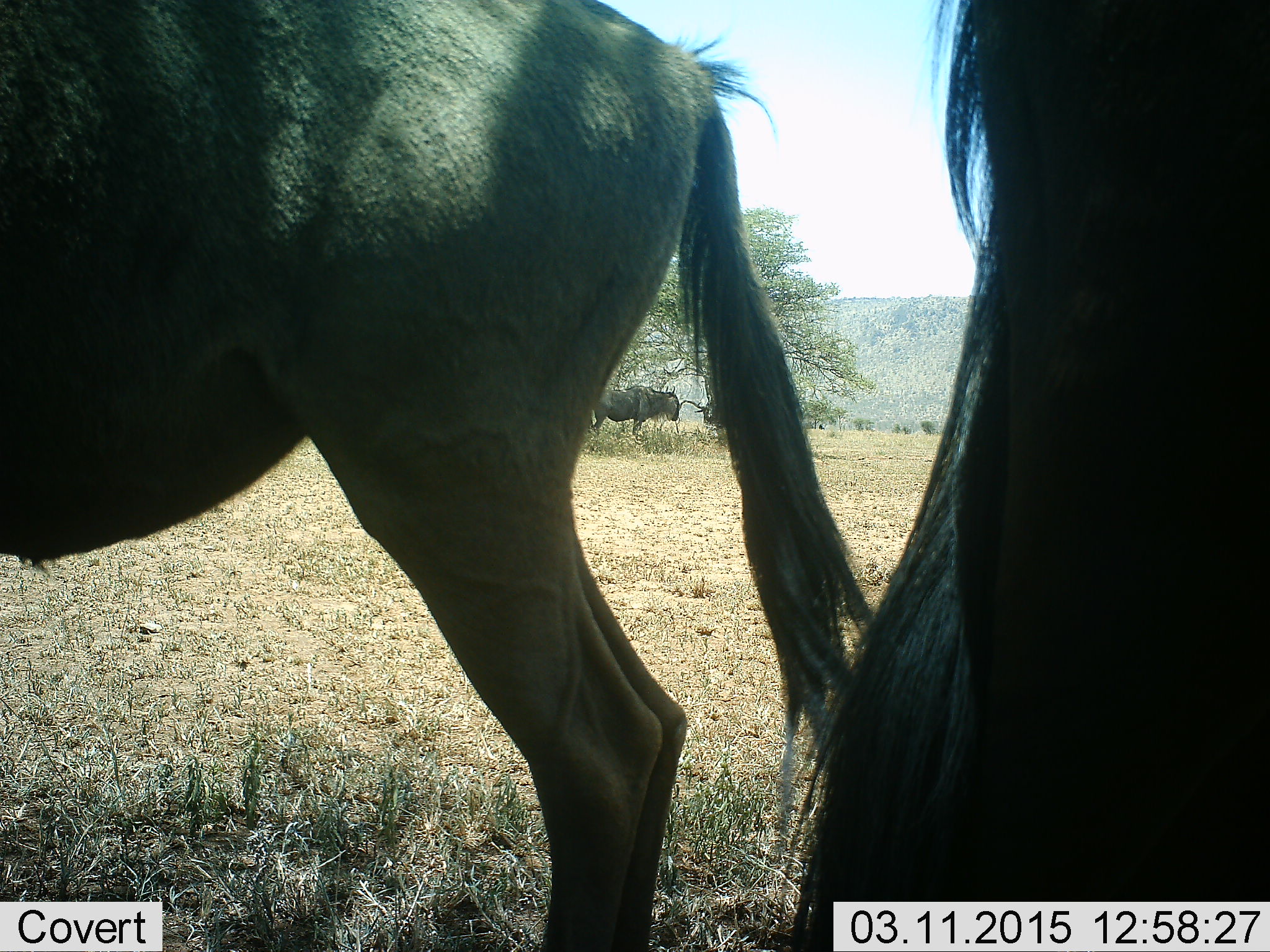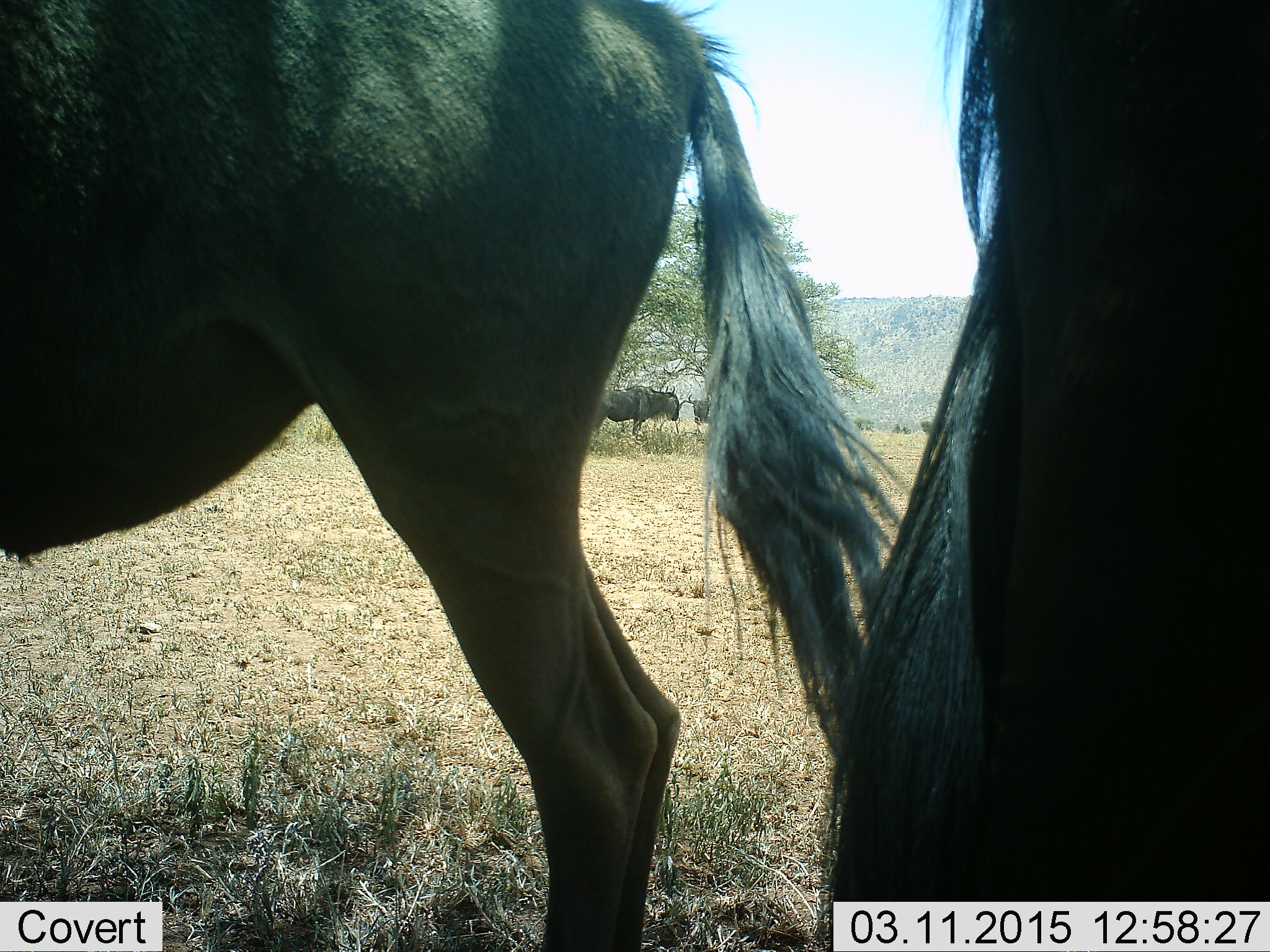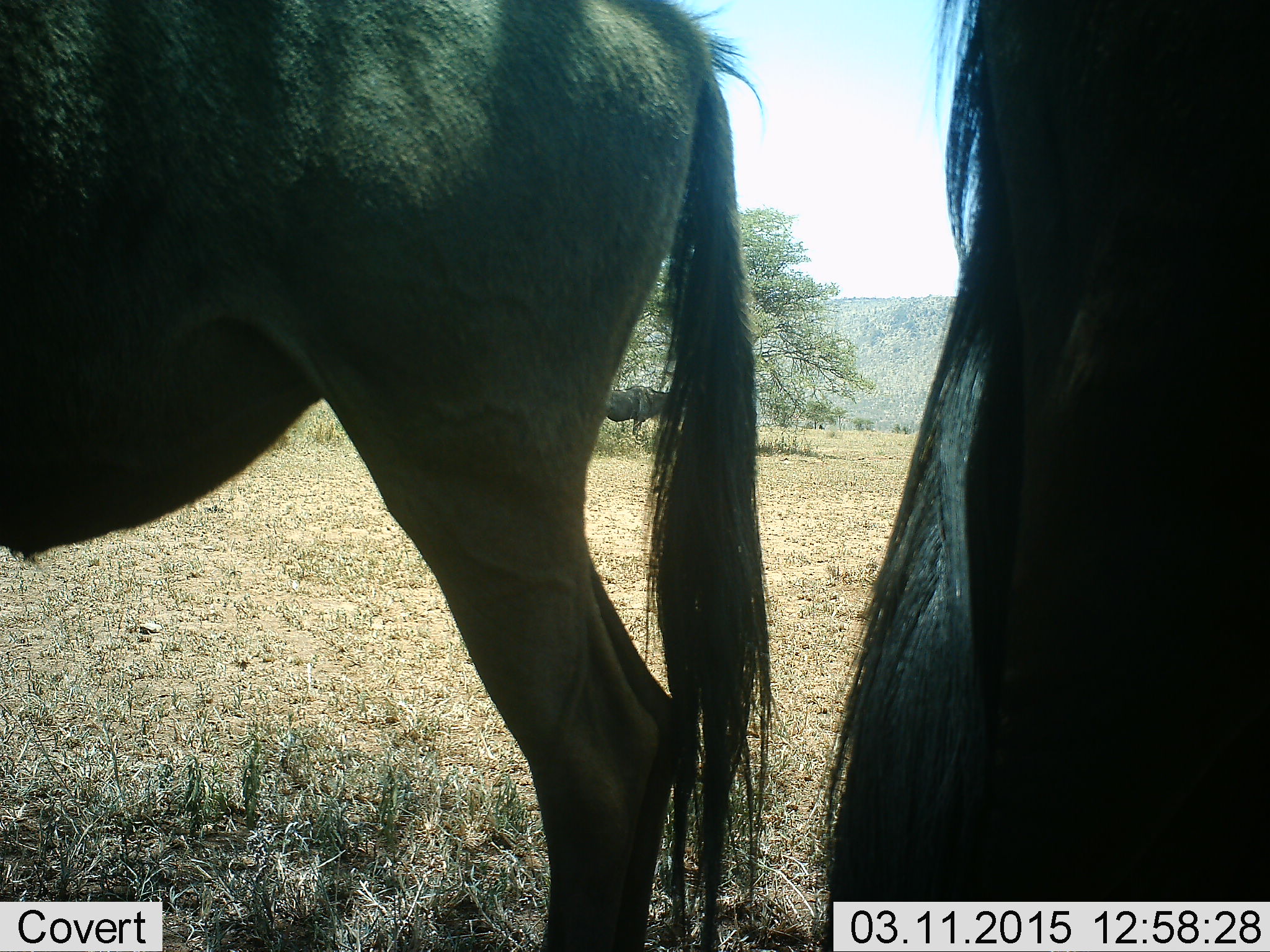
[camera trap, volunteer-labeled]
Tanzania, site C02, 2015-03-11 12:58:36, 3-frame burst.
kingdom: Animalia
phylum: Chordata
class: Mammalia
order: Artiodactyla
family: Bovidae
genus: Connochaetes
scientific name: Connochaetes taurinus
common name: blue wildebeest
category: wildebeest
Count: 3.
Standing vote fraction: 100%.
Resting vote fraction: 0%.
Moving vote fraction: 10%.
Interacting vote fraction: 0%.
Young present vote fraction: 0%.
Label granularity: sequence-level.